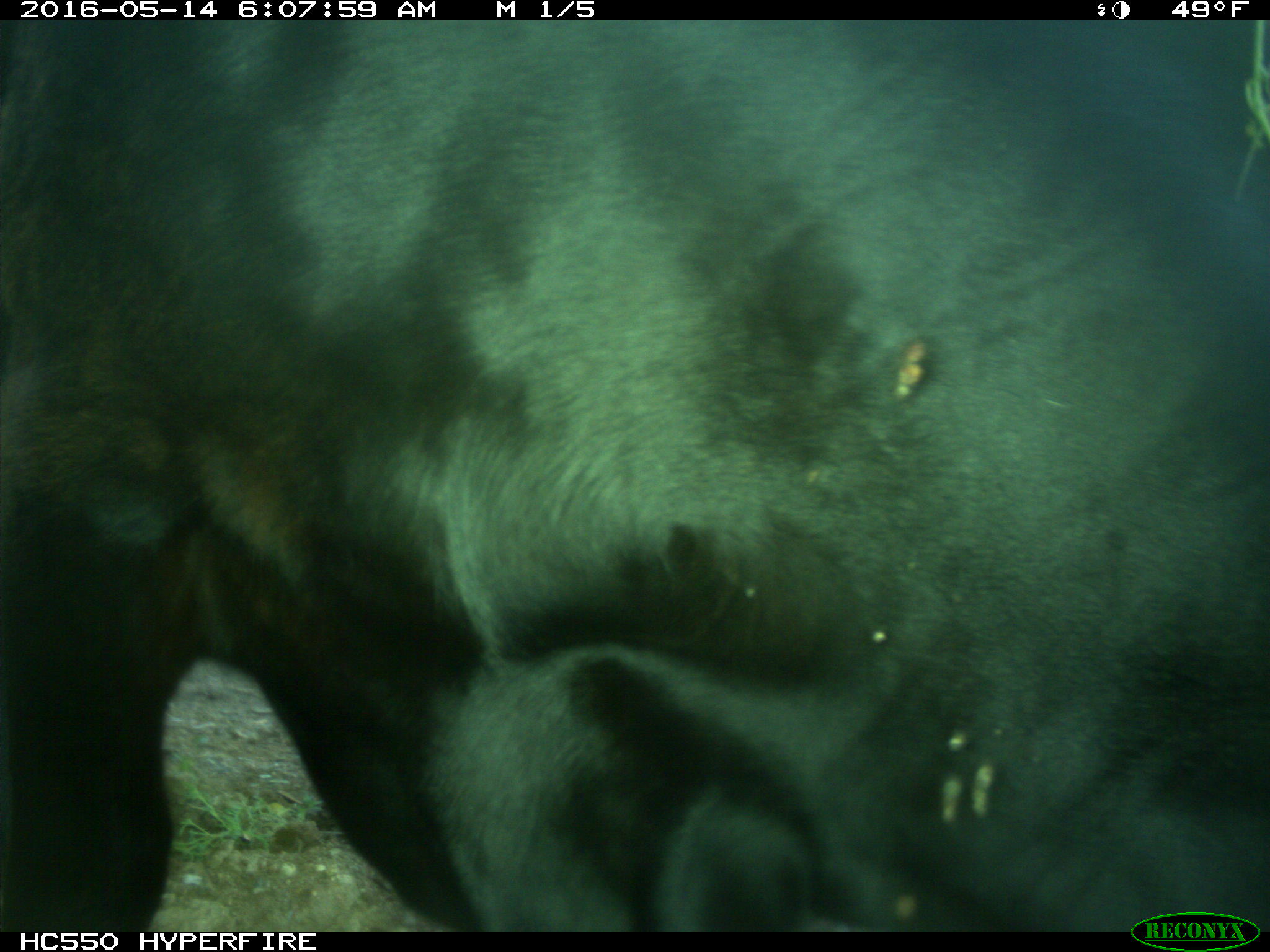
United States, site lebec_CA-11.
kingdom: Animalia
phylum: Chordata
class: Mammalia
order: Artiodactyla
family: Bovidae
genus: Bos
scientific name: Bos taurus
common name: domestic cow